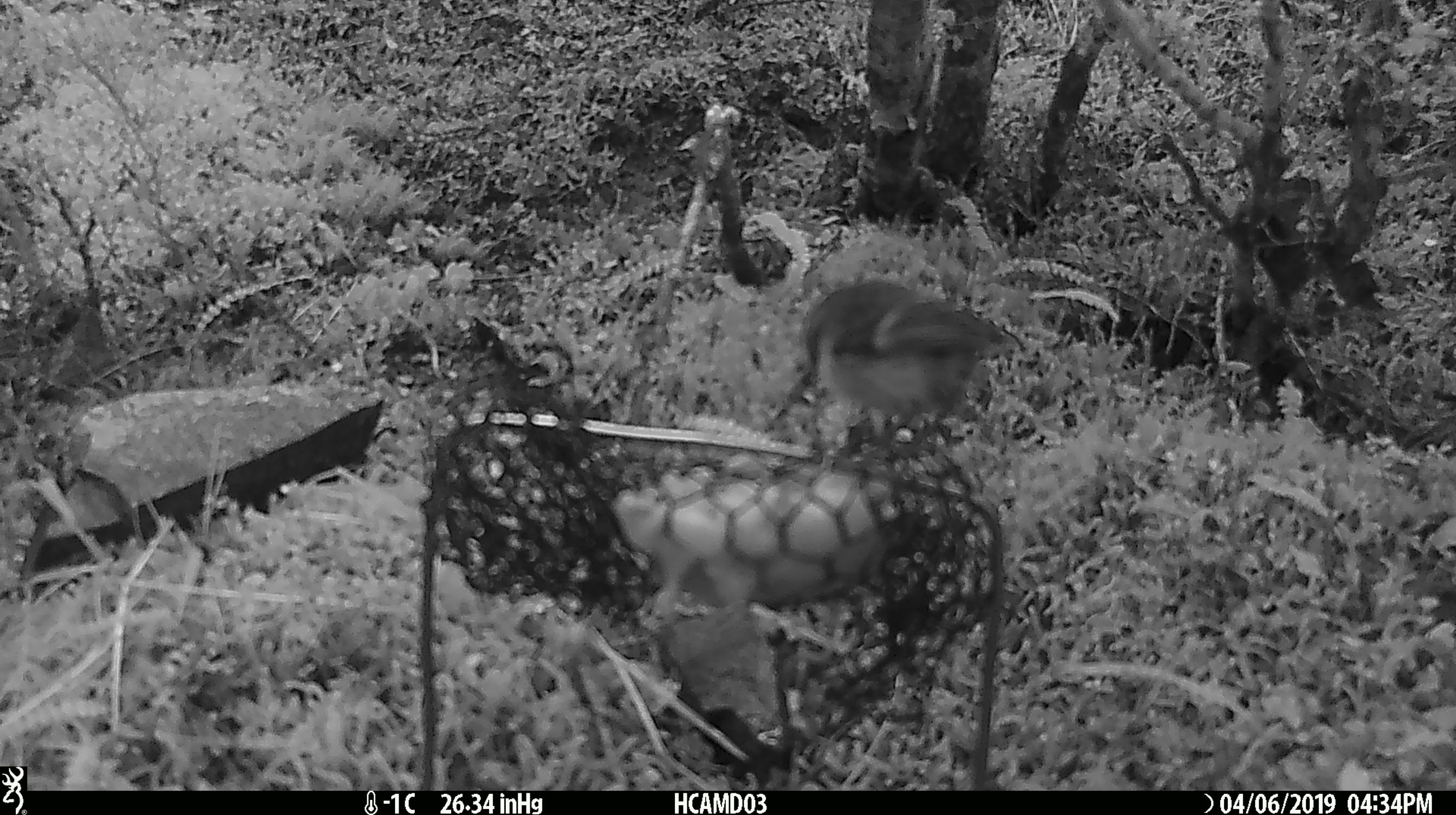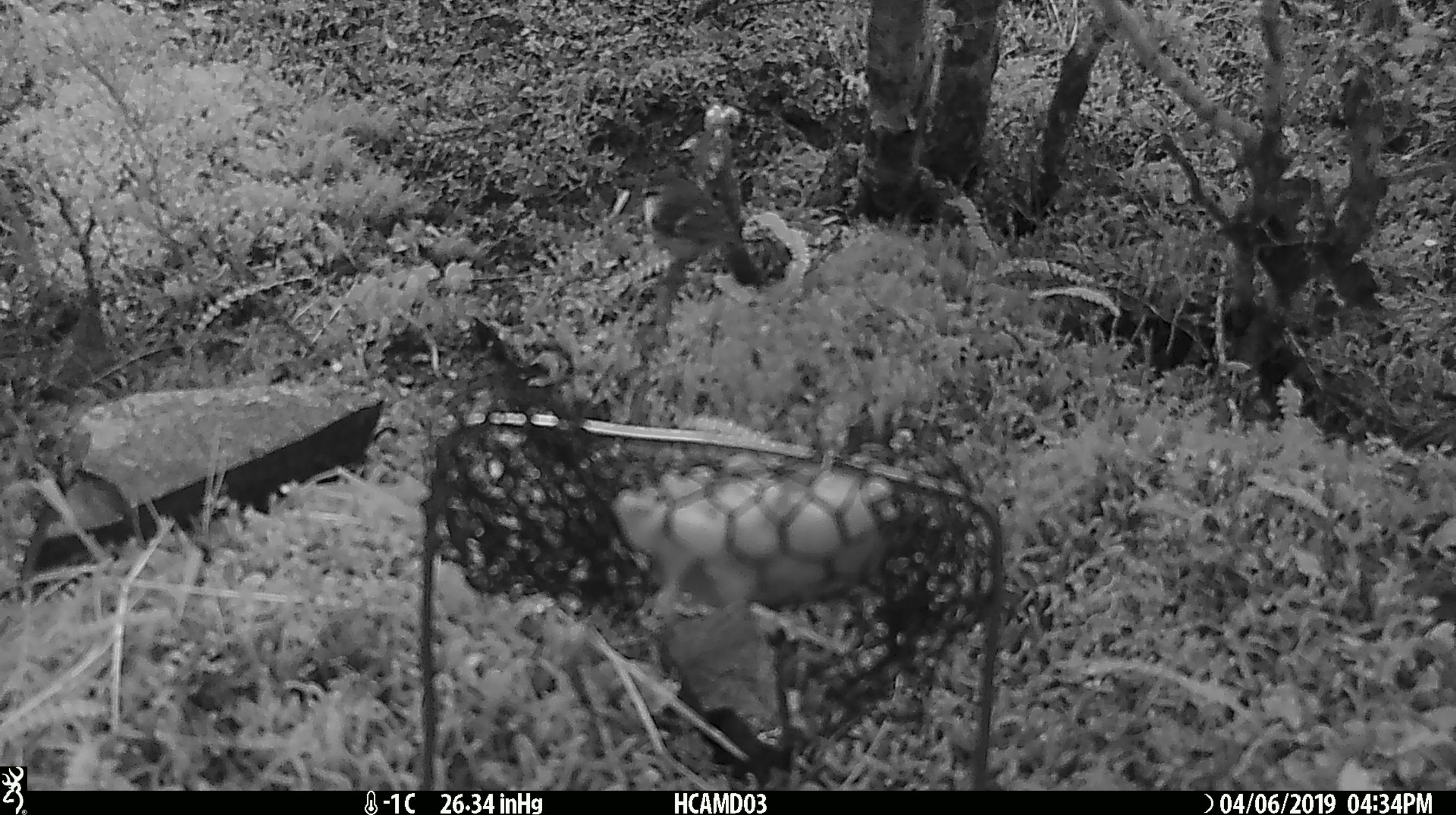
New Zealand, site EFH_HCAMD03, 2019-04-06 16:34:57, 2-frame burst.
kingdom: Animalia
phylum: Chordata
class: Aves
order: Passeriformes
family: Acanthisittidae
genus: Acanthisitta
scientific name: Acanthisitta chloris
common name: rifleman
Rifleman (Acanthisitta chloris).